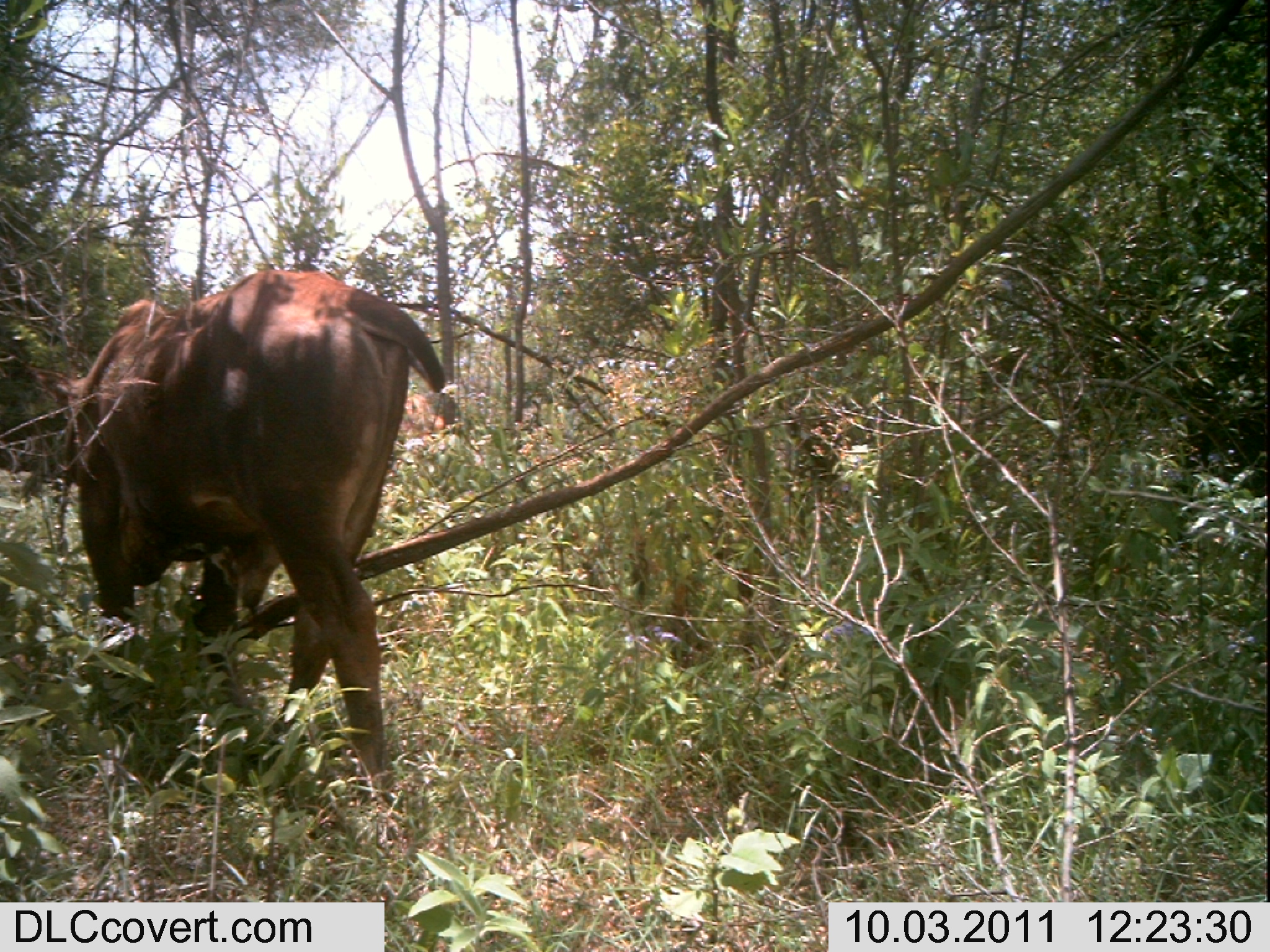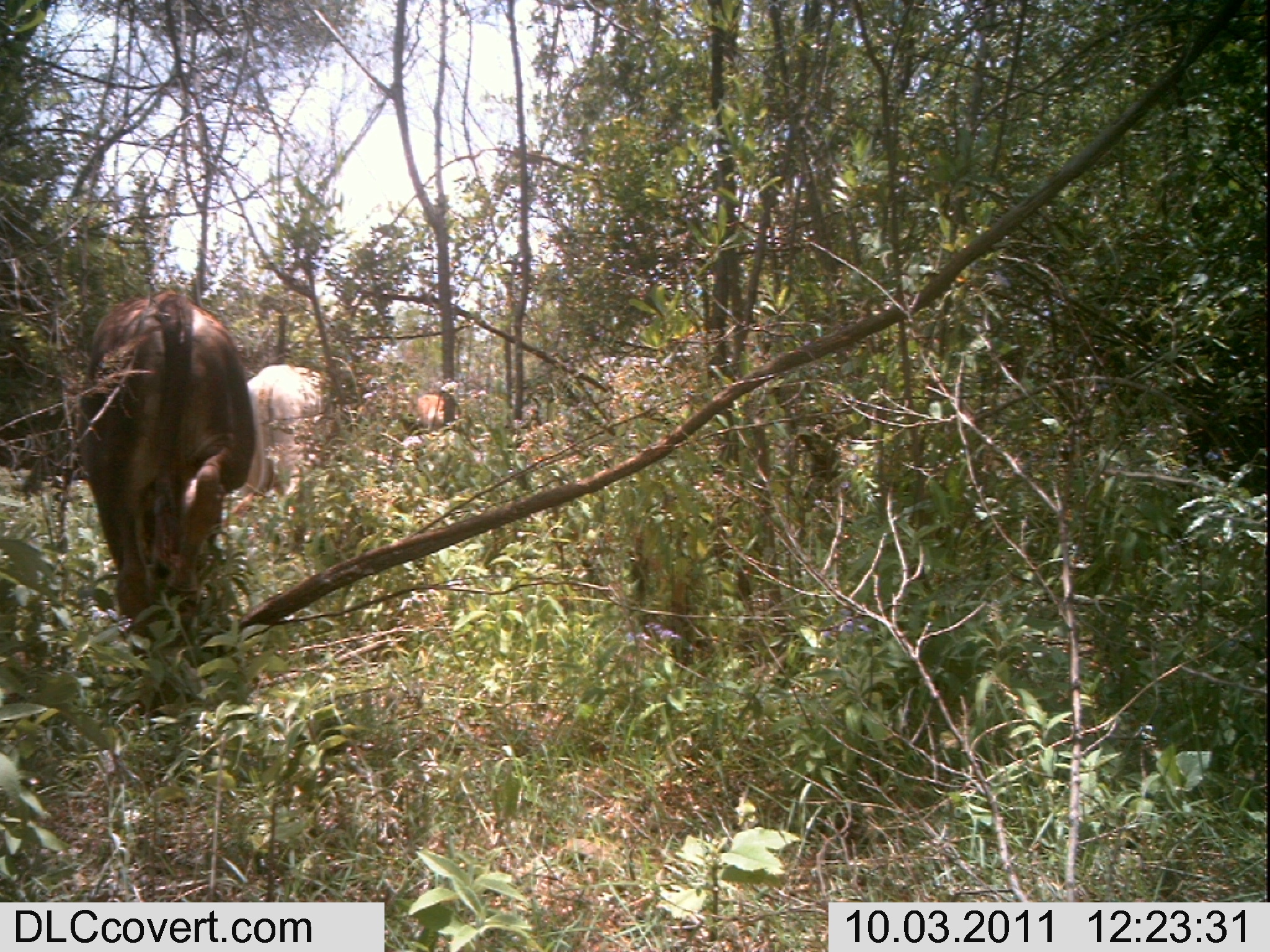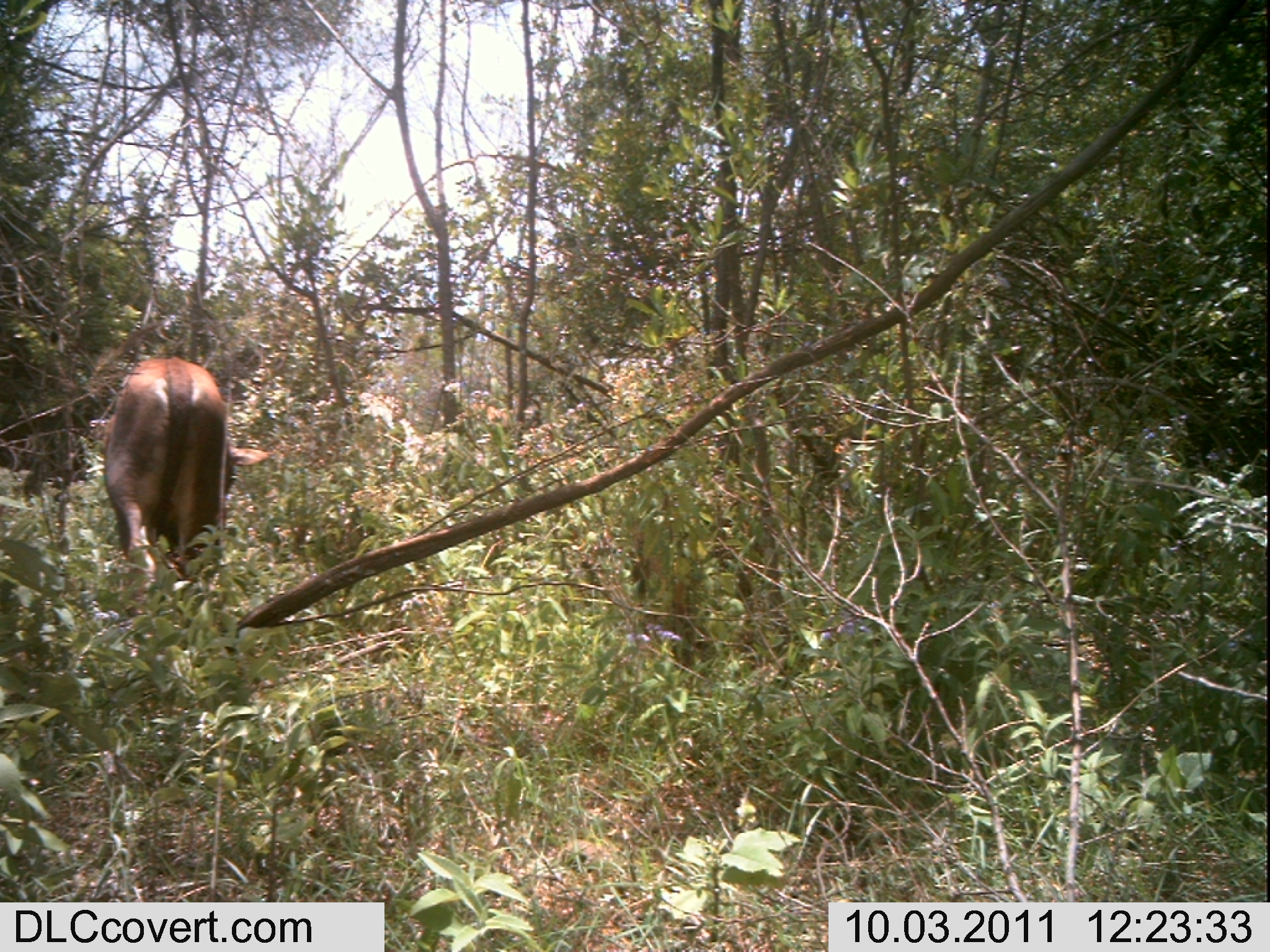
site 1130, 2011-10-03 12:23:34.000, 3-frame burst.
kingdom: Animalia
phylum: Chordata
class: Mammalia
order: Artiodactyla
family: Bovidae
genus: Bos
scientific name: Bos taurus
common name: domestic cattle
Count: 1.